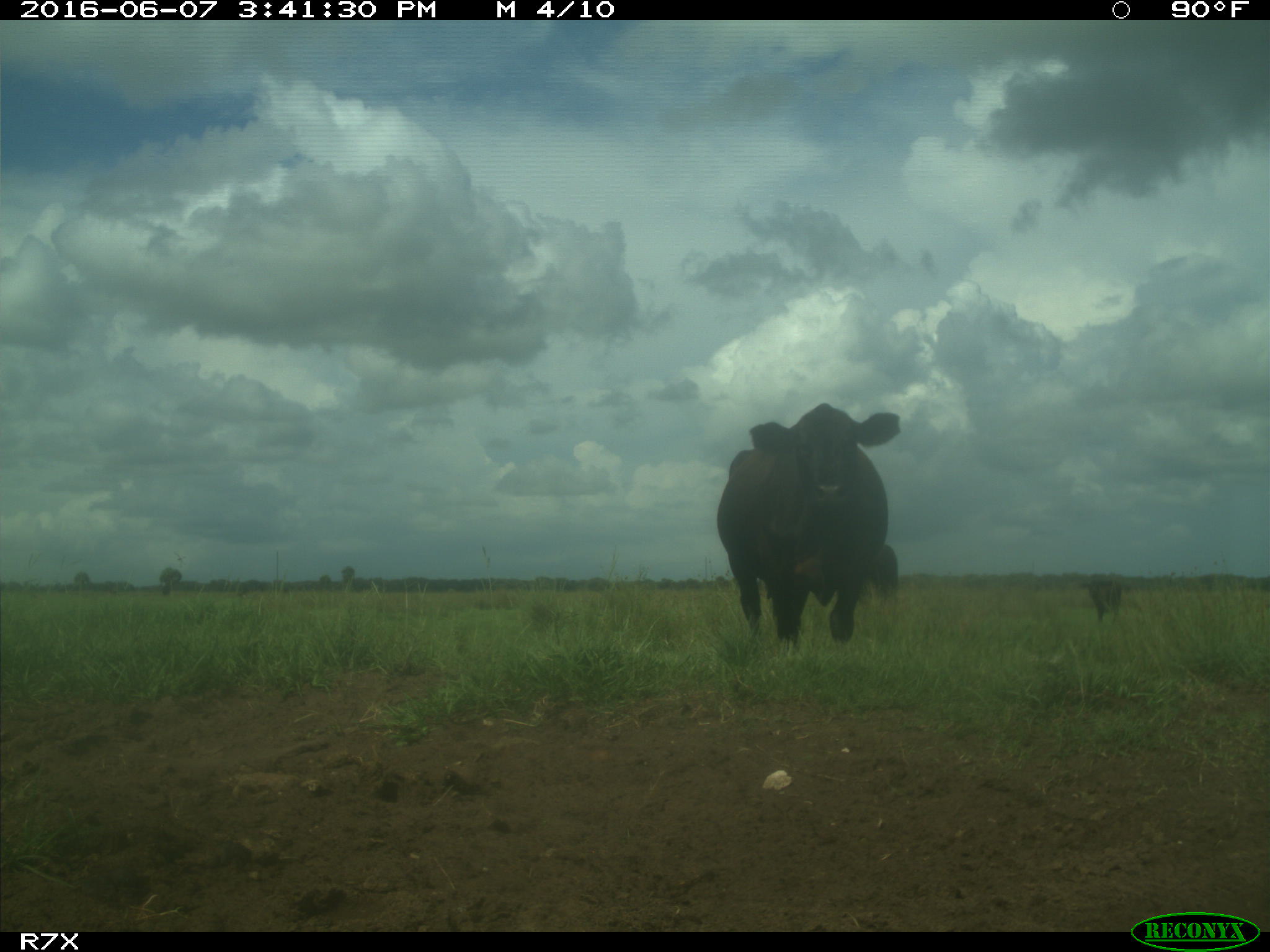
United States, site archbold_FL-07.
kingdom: Animalia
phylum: Chordata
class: Mammalia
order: Artiodactyla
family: Bovidae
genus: Bos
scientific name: Bos taurus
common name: domestic cow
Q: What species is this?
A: Bos taurus (domestic cow).